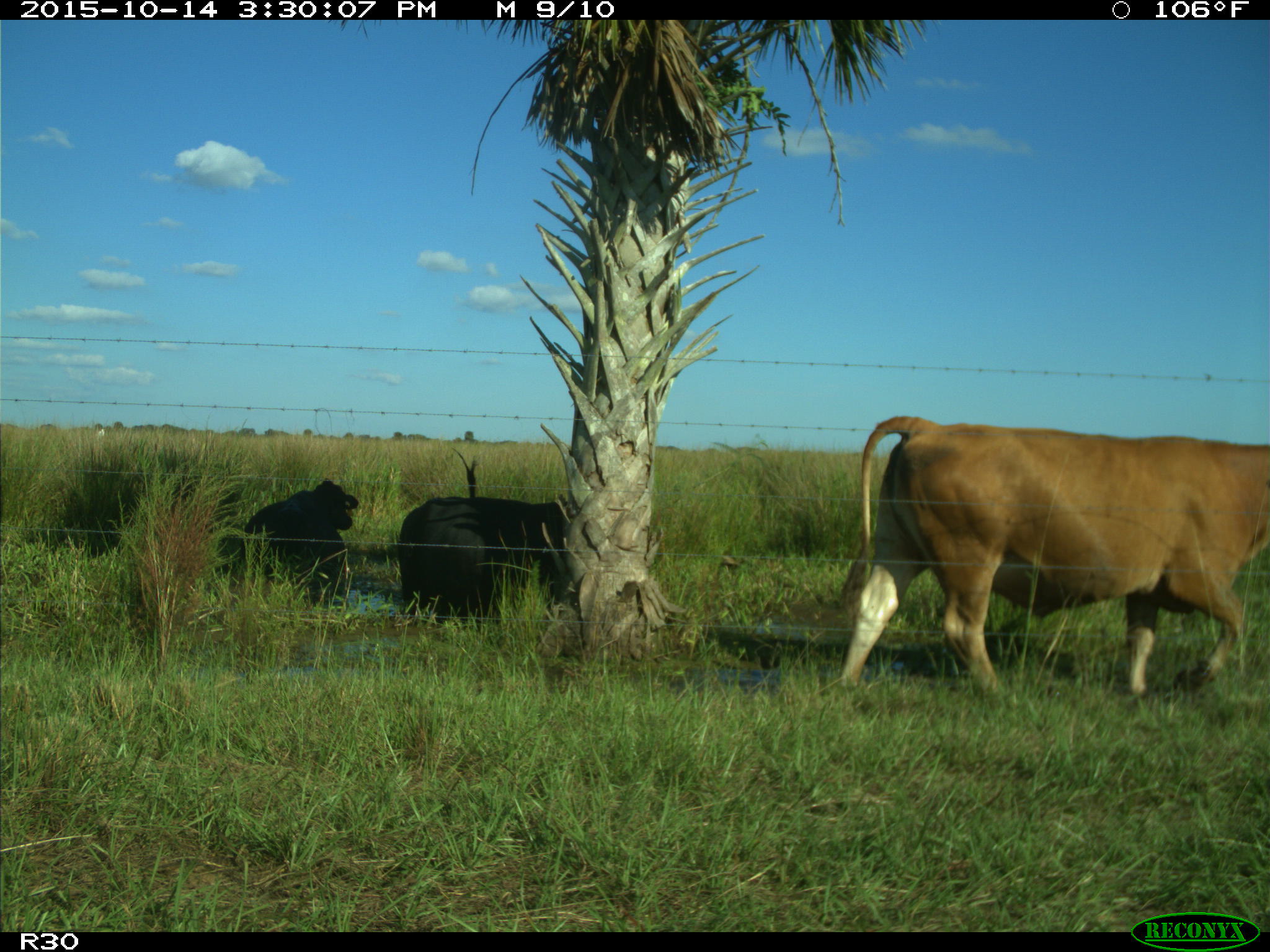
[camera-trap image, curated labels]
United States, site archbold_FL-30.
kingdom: Animalia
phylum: Chordata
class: Mammalia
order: Artiodactyla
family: Bovidae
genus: Bos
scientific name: Bos taurus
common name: domestic cow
Bos taurus (domestic cow).